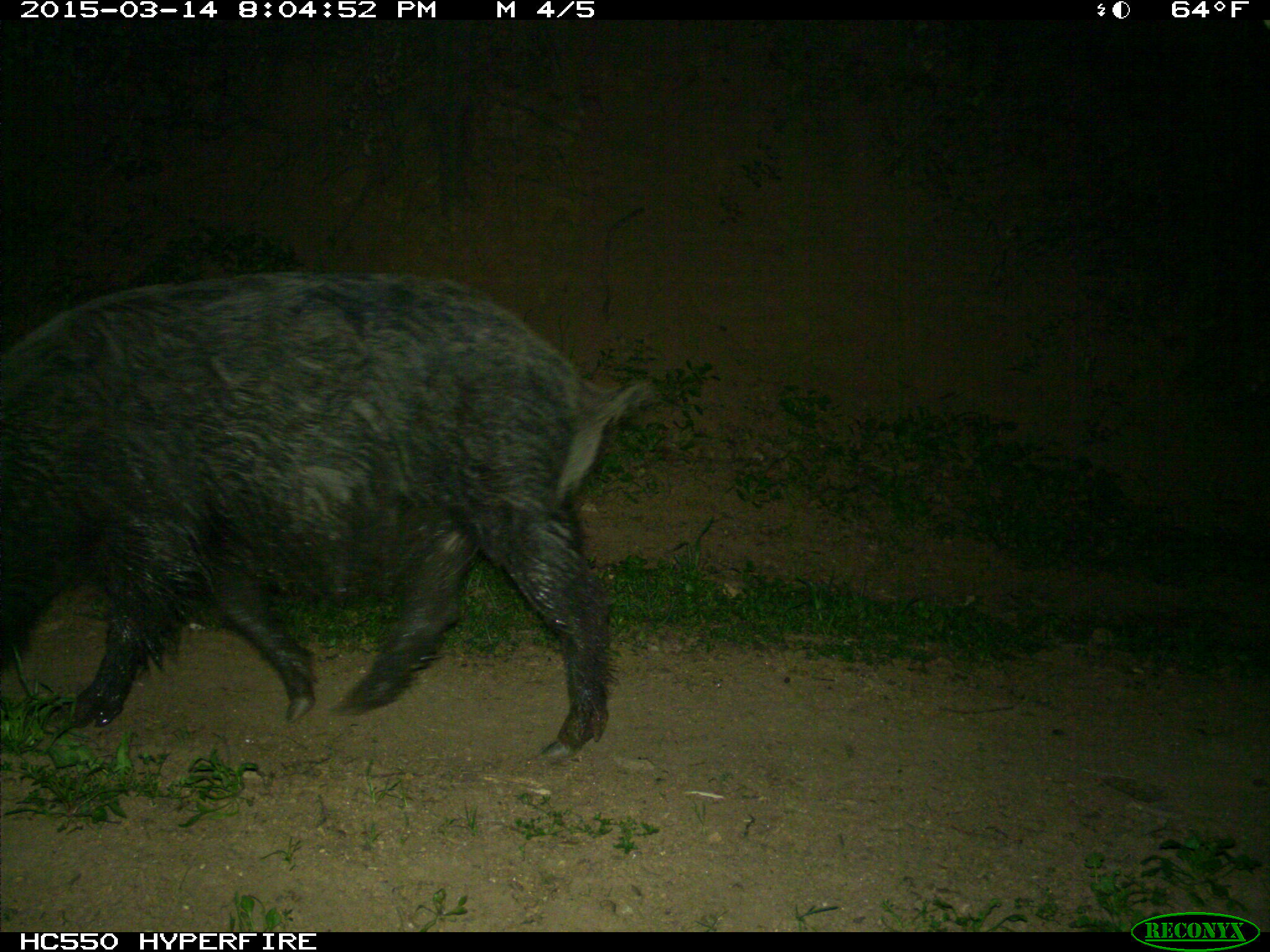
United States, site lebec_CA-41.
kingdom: Animalia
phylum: Chordata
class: Mammalia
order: Artiodactyla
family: Suidae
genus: Sus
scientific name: Sus scrofa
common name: wild boar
Sus scrofa (wild boar).